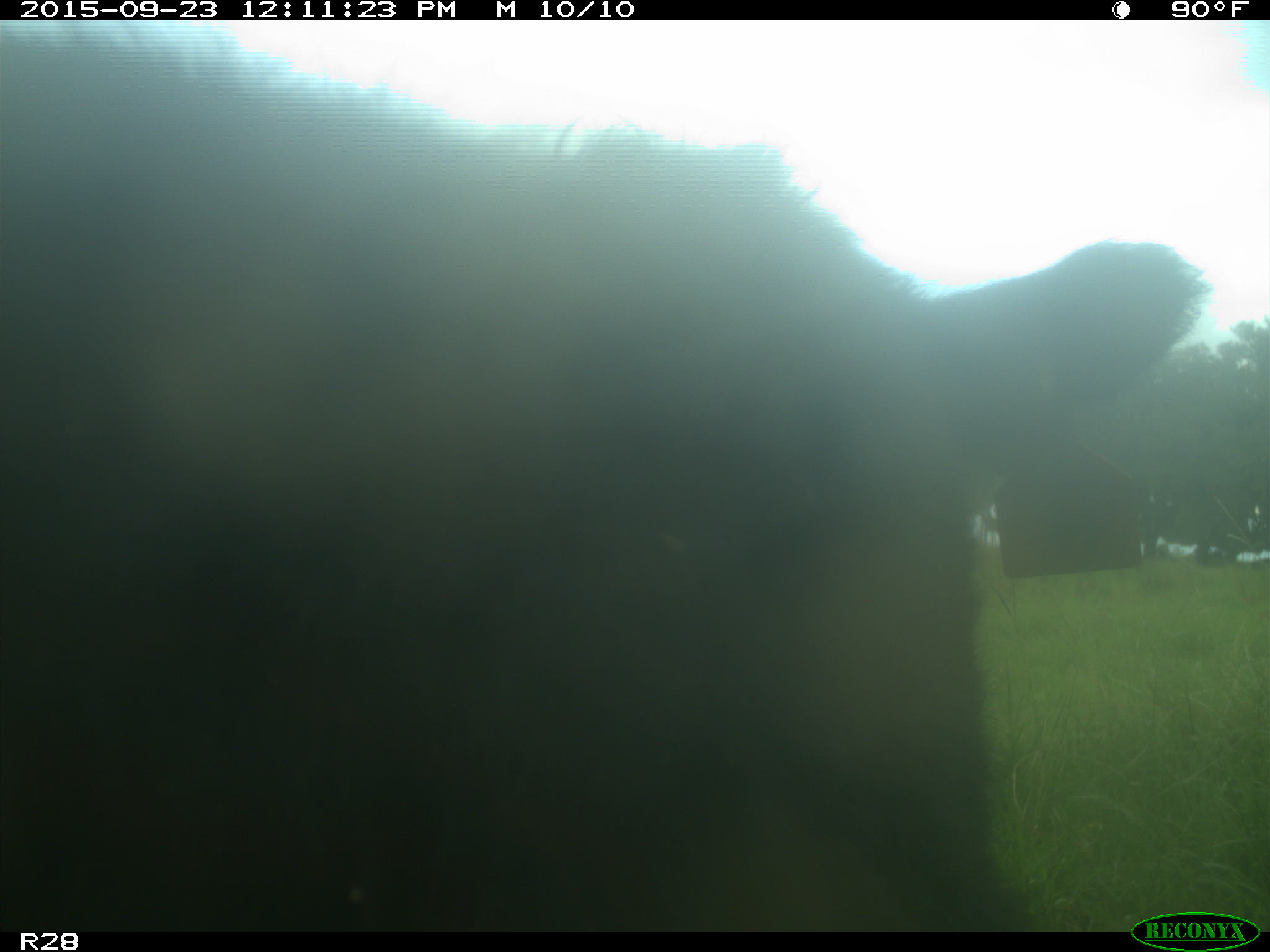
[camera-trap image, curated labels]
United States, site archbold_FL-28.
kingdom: Animalia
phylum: Chordata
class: Mammalia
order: Artiodactyla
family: Bovidae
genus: Bos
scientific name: Bos taurus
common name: domestic cow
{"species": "Bos taurus (domestic cow)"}